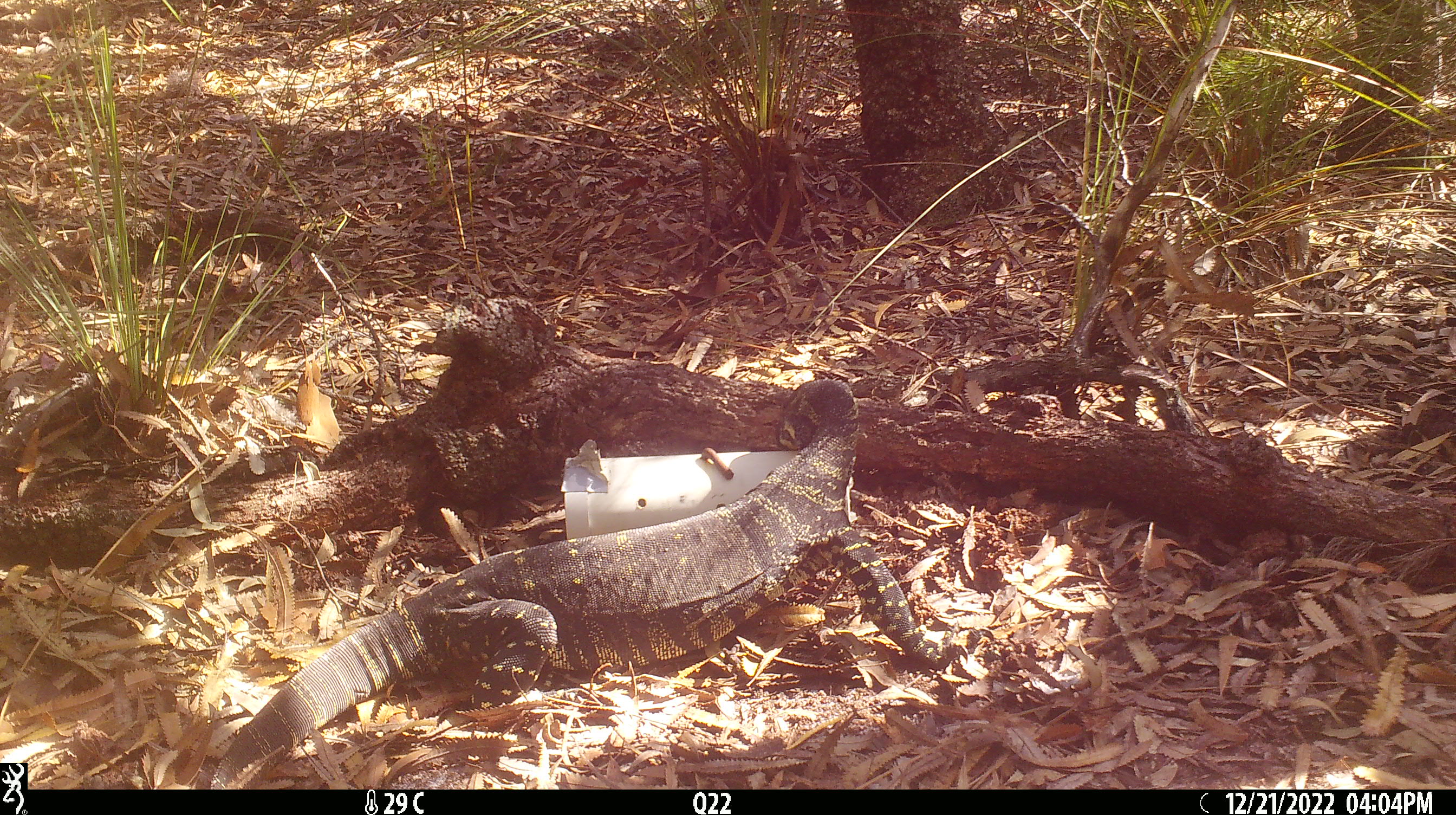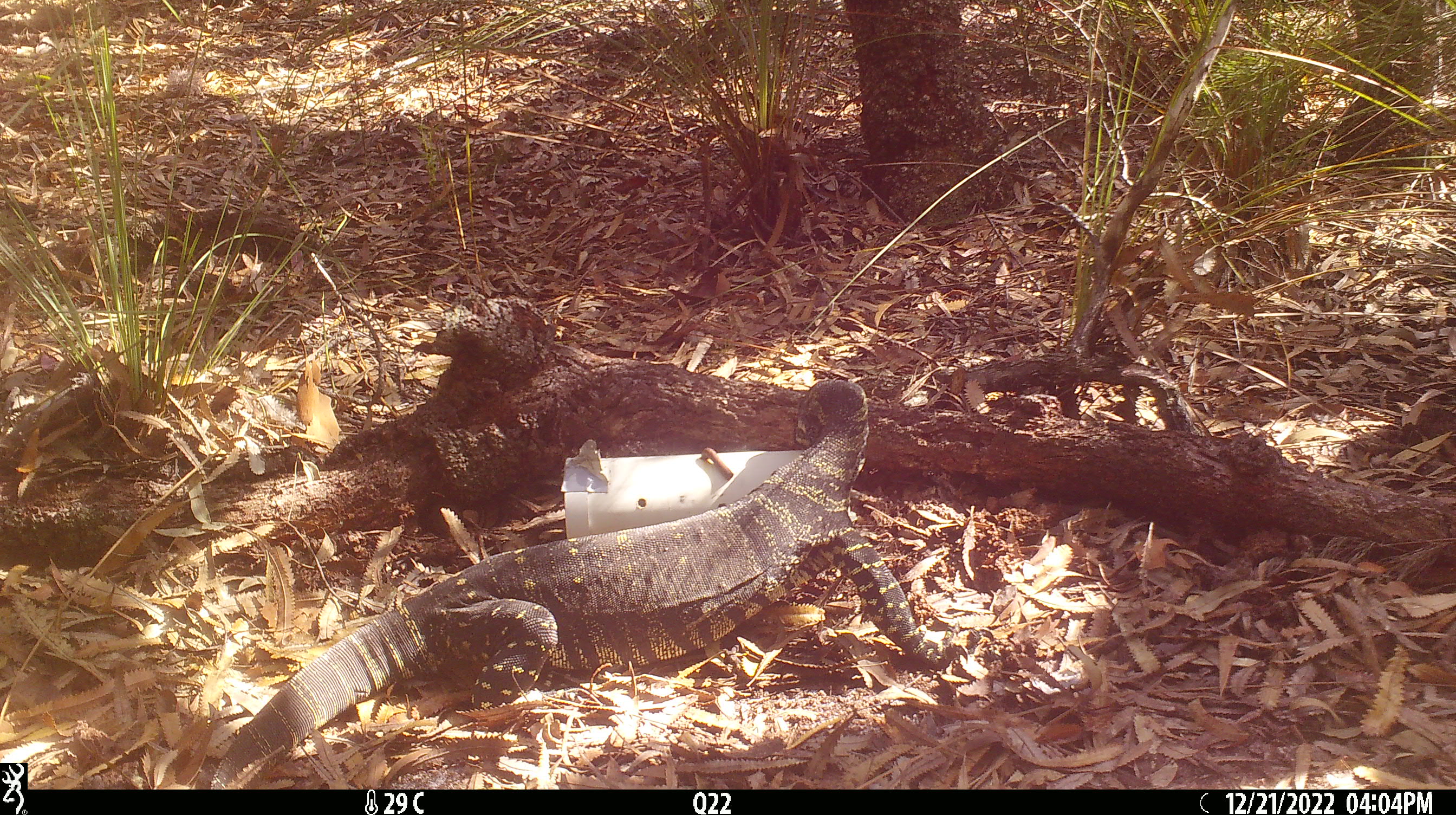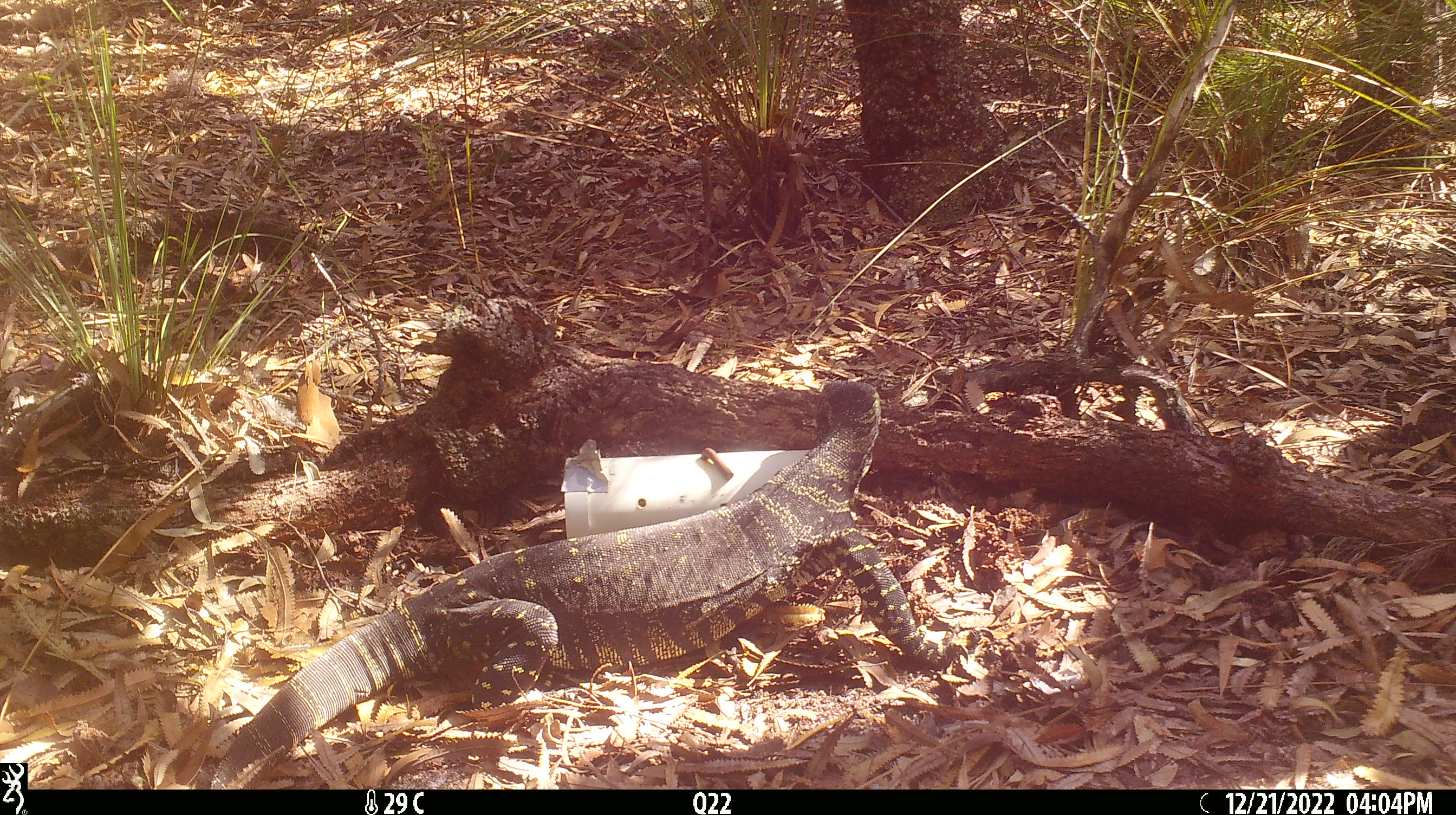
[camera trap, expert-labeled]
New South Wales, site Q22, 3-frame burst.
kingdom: Animalia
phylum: Chordata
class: Reptilia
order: Squamata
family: Varanidae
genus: Varanus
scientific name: Varanus varius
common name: lace monitor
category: goanna